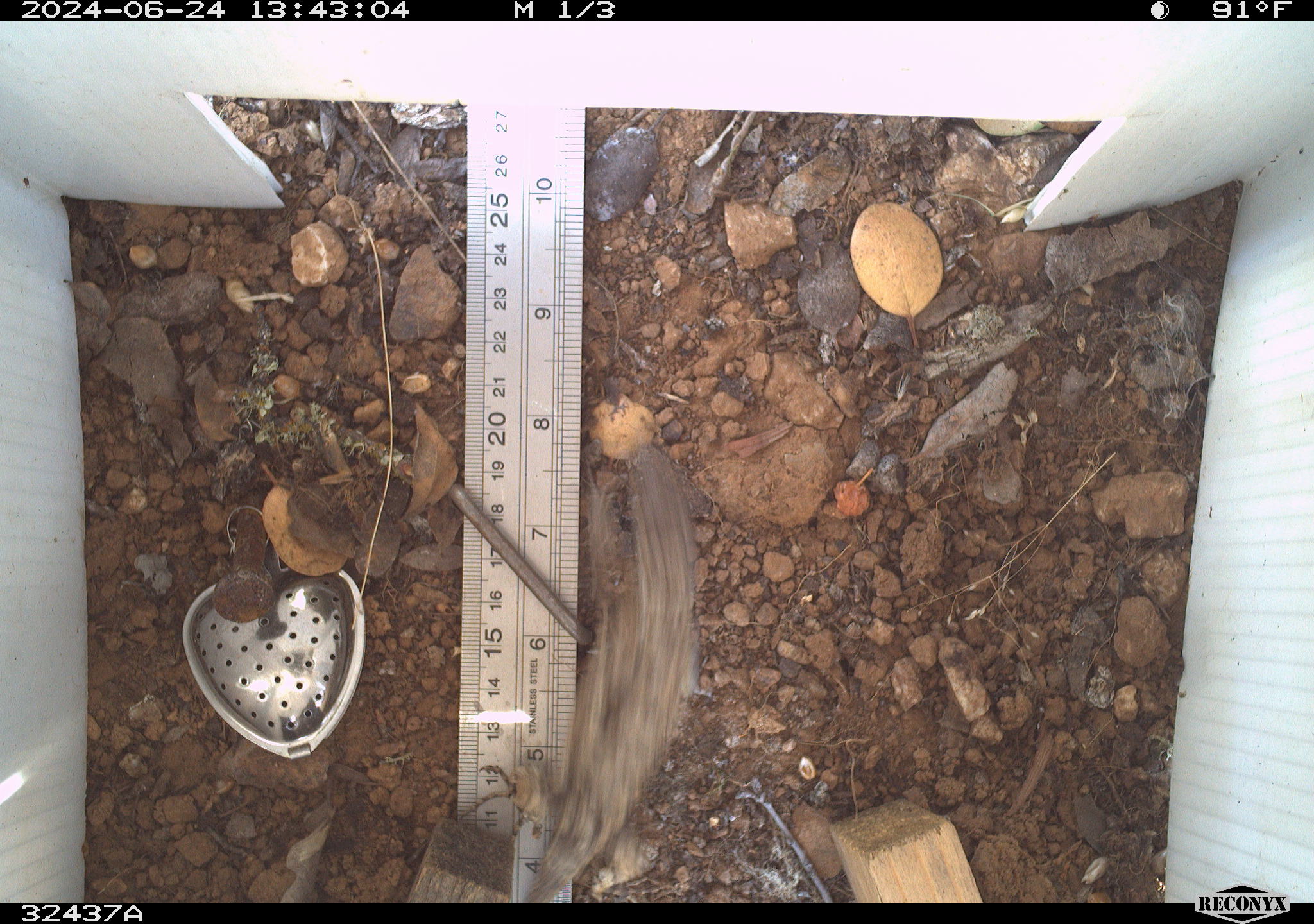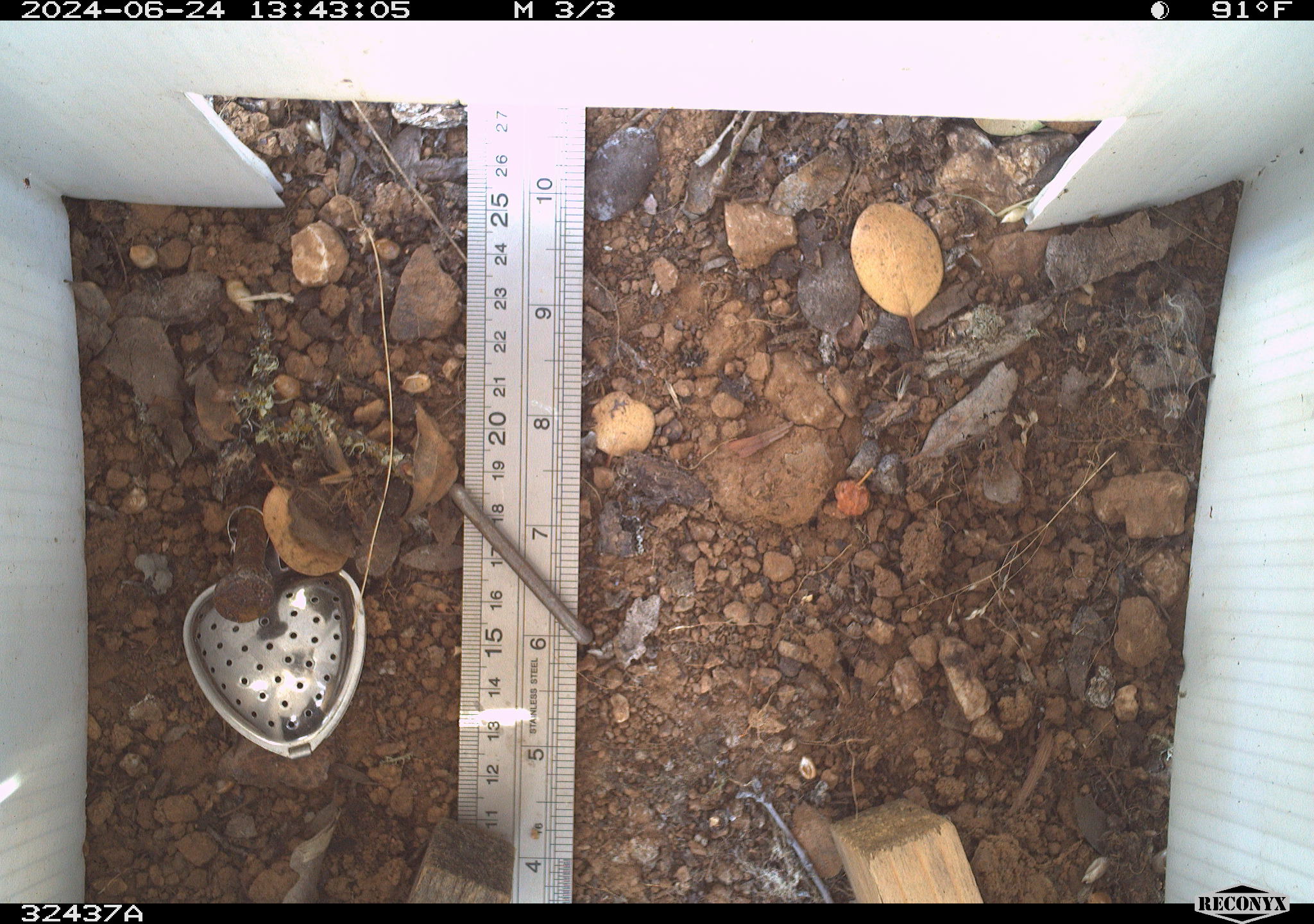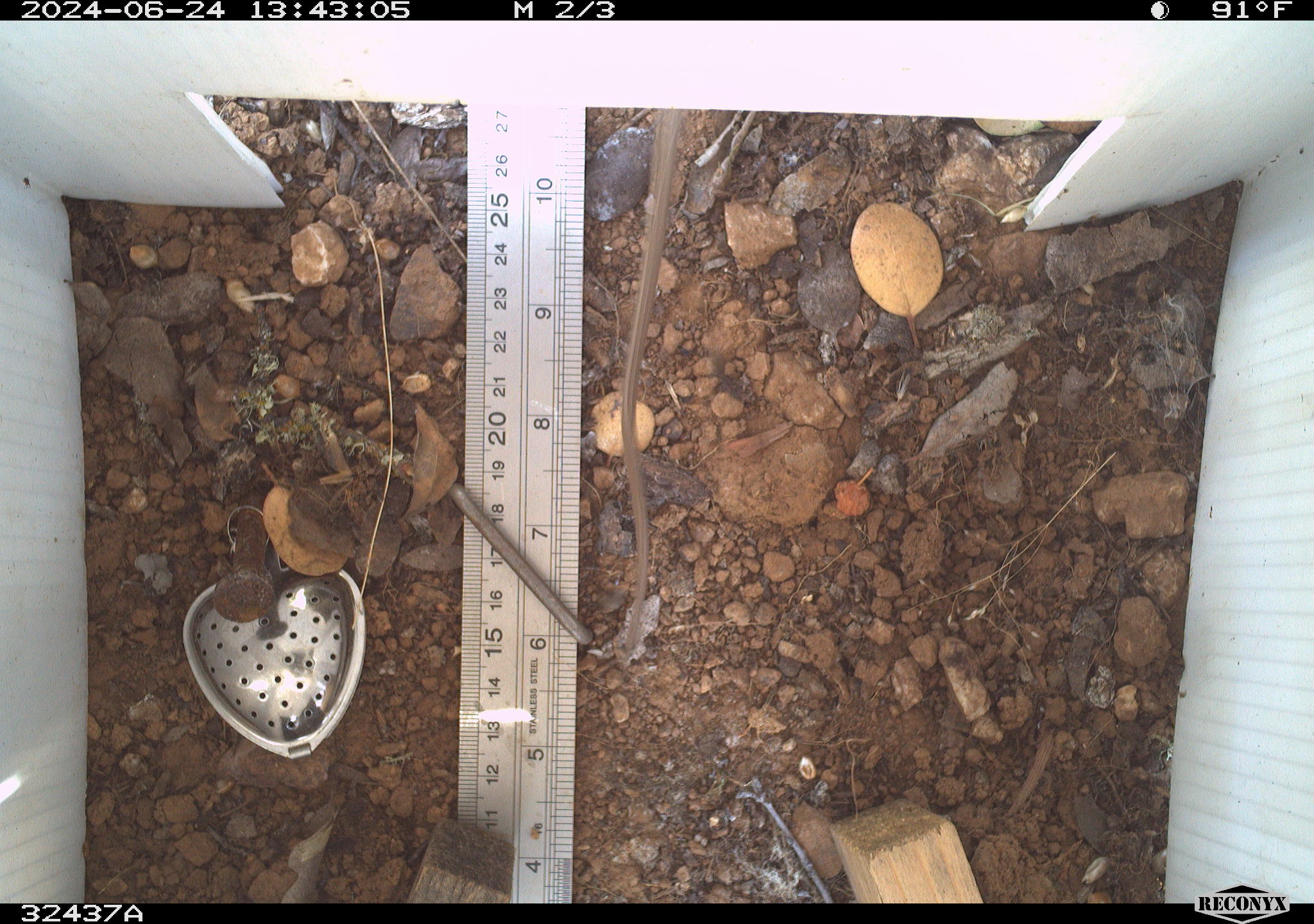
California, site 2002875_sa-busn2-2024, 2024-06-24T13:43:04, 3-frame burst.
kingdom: Animalia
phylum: Chordata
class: Reptilia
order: Squamata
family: Phrynosomatidae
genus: Sceloporus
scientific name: Sceloporus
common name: spiny lizards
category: sceloporus species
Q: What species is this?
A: Sceloporus species (spiny lizards) (Sceloporus).